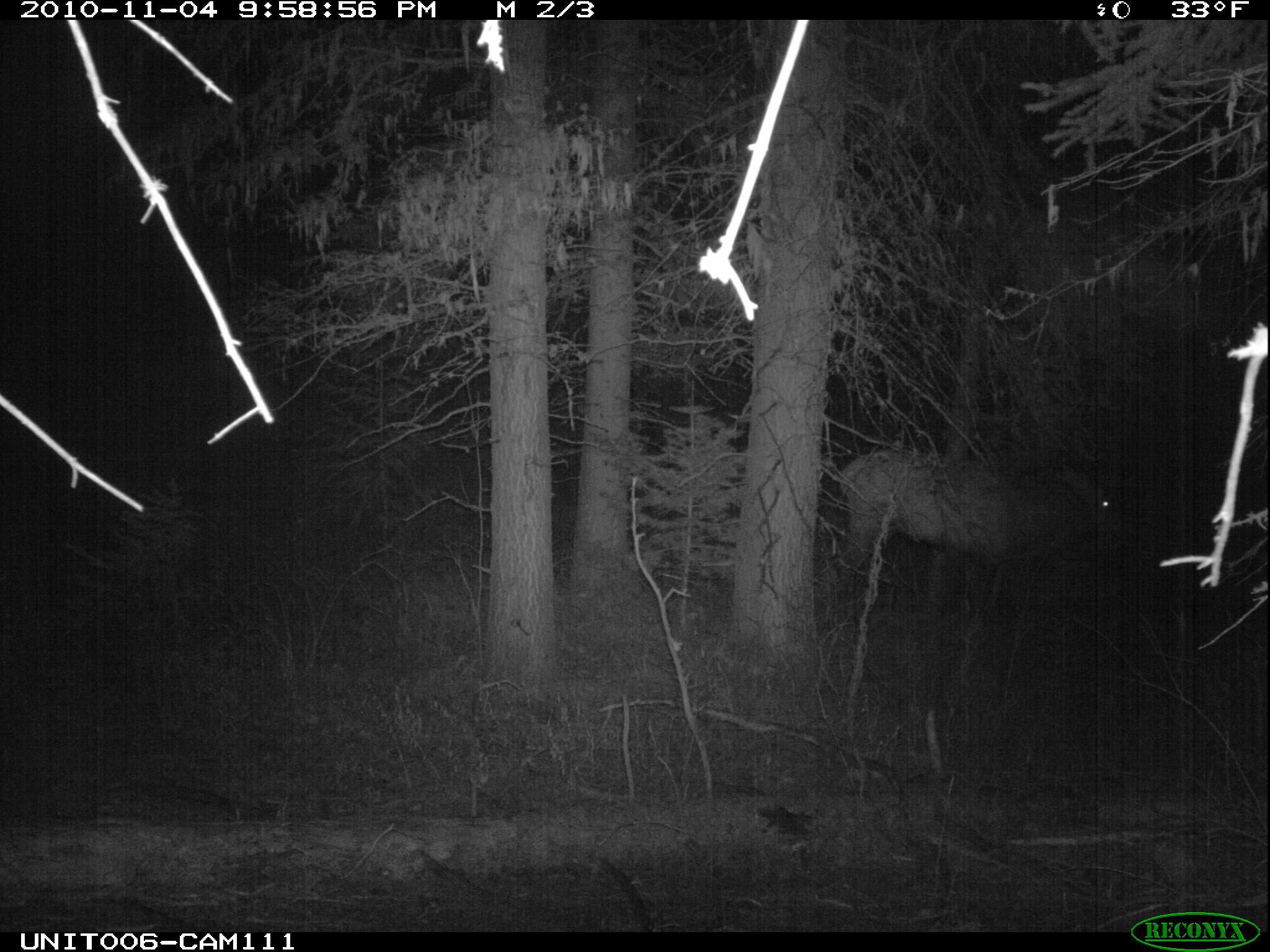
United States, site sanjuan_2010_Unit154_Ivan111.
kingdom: Animalia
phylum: Chordata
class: Mammalia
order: Artiodactyla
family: Cervidae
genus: Cervus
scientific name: Cervus elaphus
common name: red deer